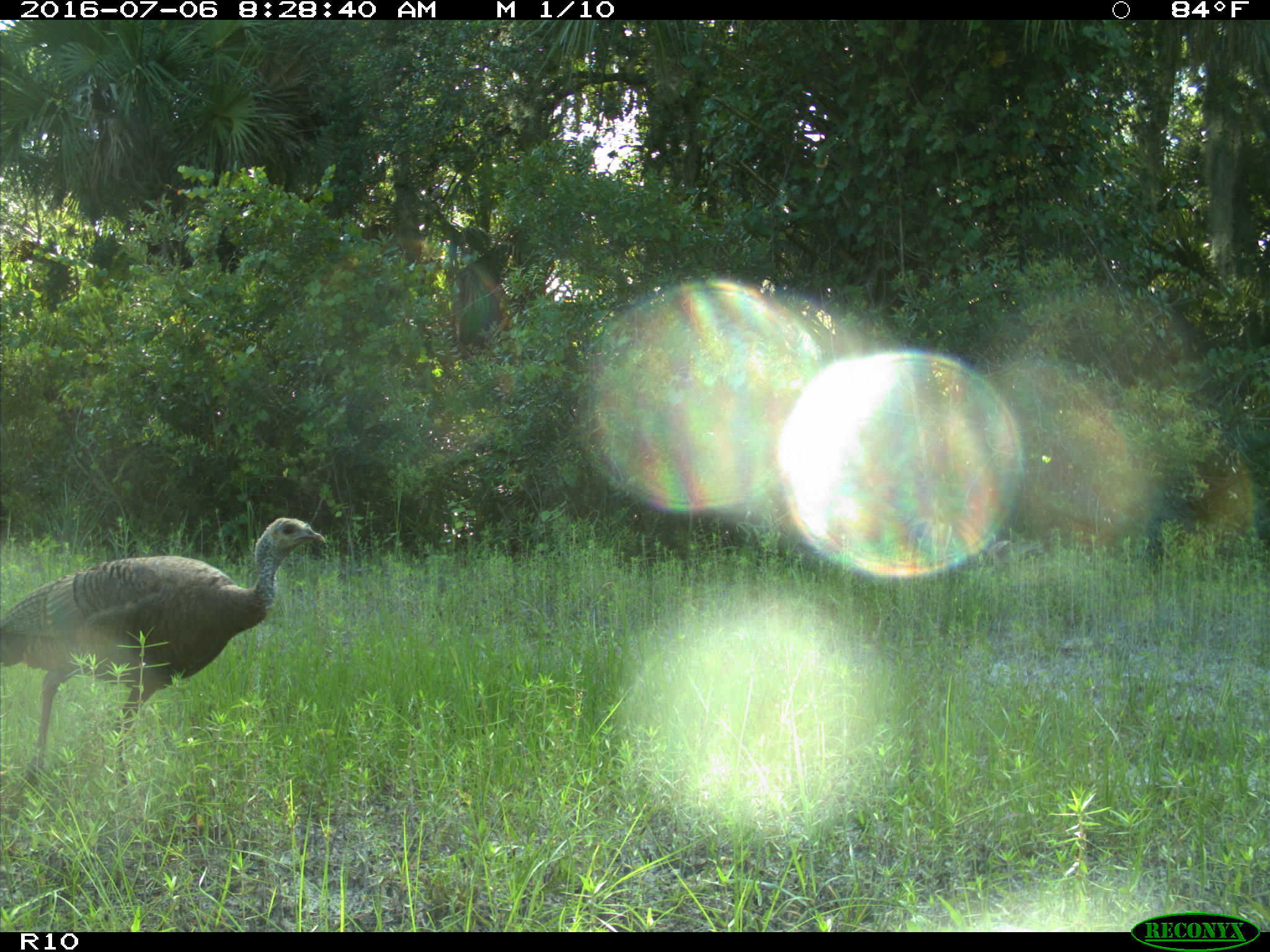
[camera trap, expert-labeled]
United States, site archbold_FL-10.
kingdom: Animalia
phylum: Chordata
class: Aves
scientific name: Aves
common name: birds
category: unidentified bird